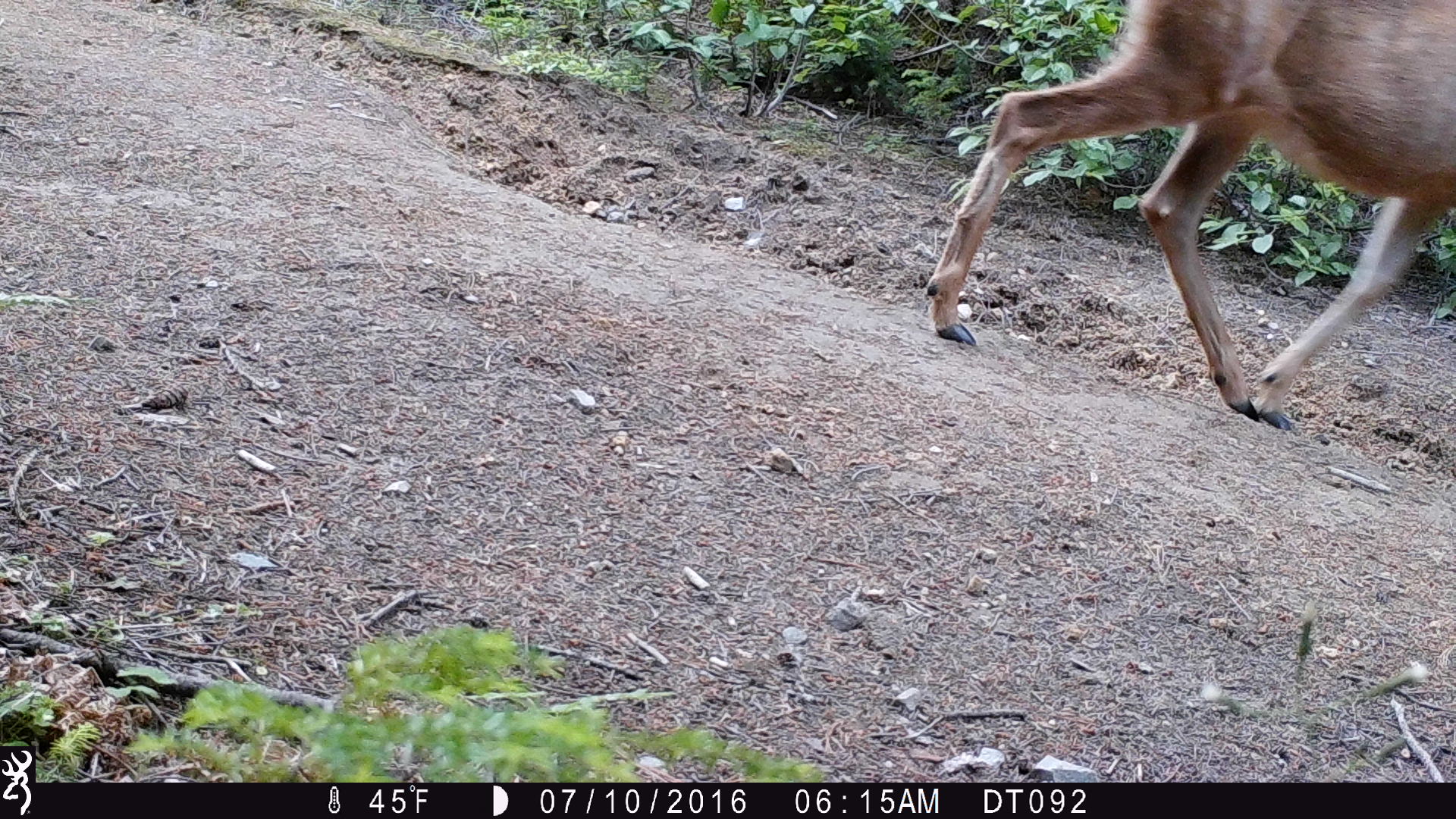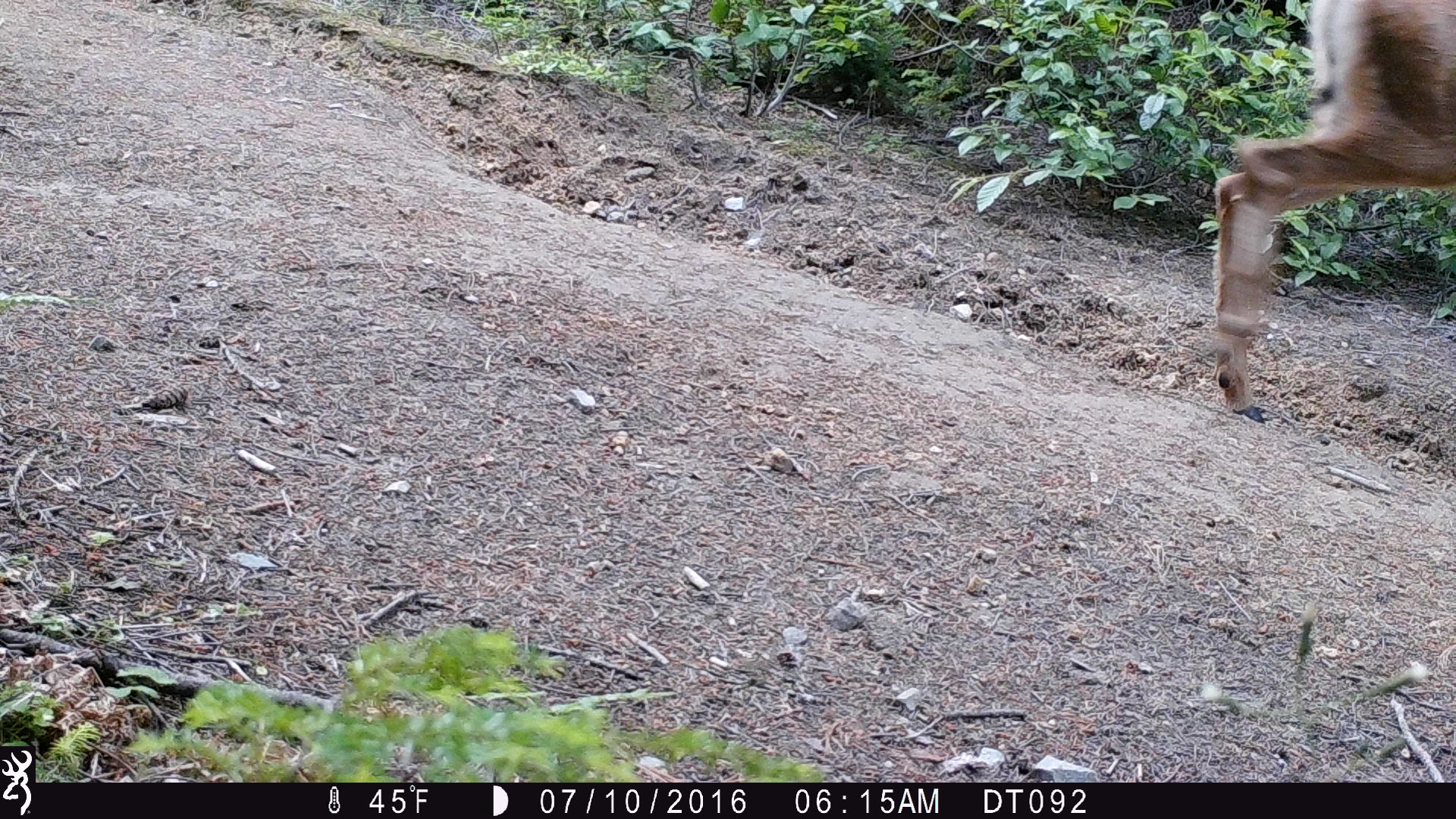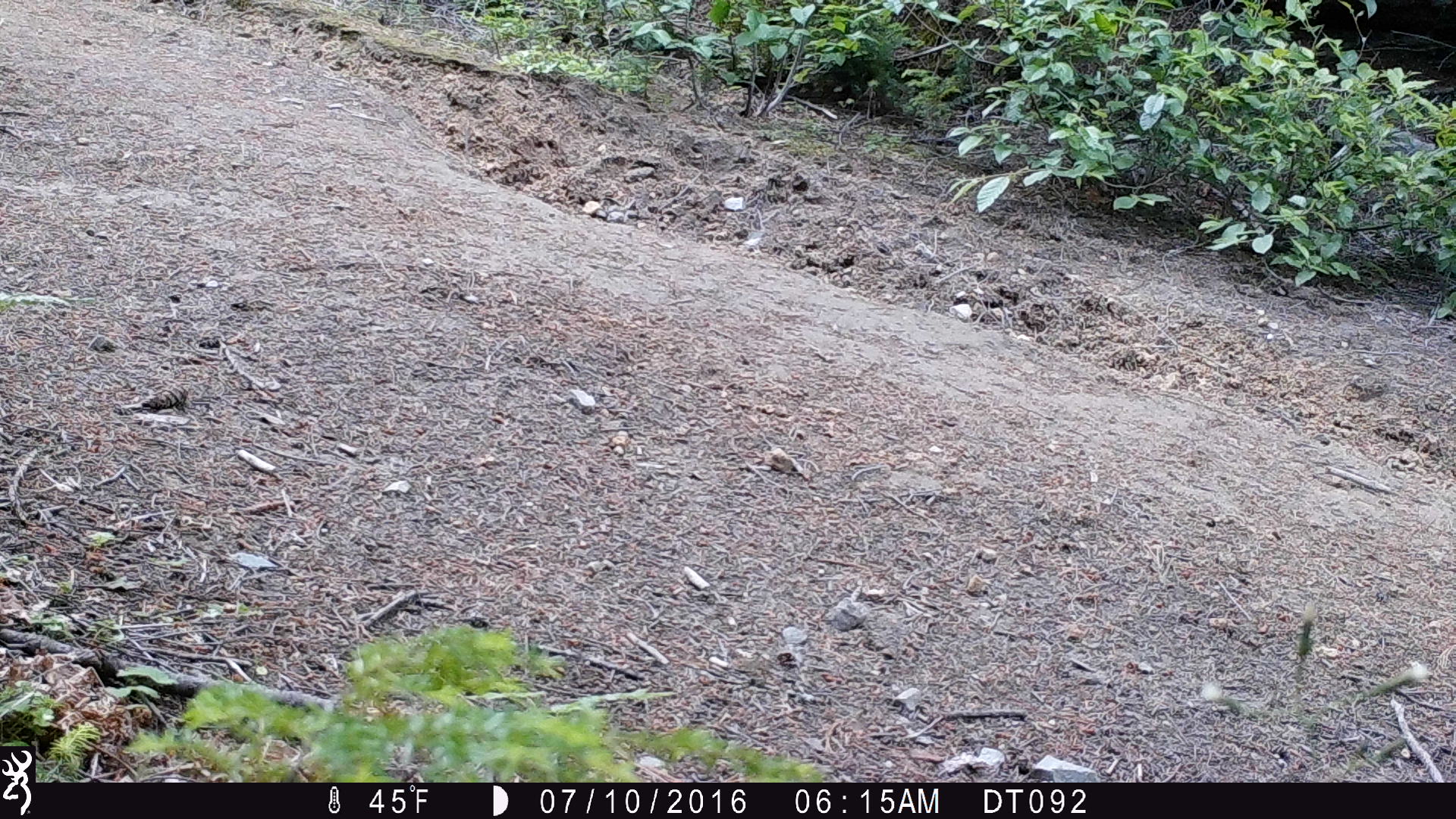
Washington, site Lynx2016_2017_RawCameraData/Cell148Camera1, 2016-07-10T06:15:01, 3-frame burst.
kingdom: Animalia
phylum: Chordata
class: Mammalia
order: Artiodactyla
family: Cervidae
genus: Odocoileus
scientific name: Odocoileus hemionus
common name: mule deer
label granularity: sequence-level